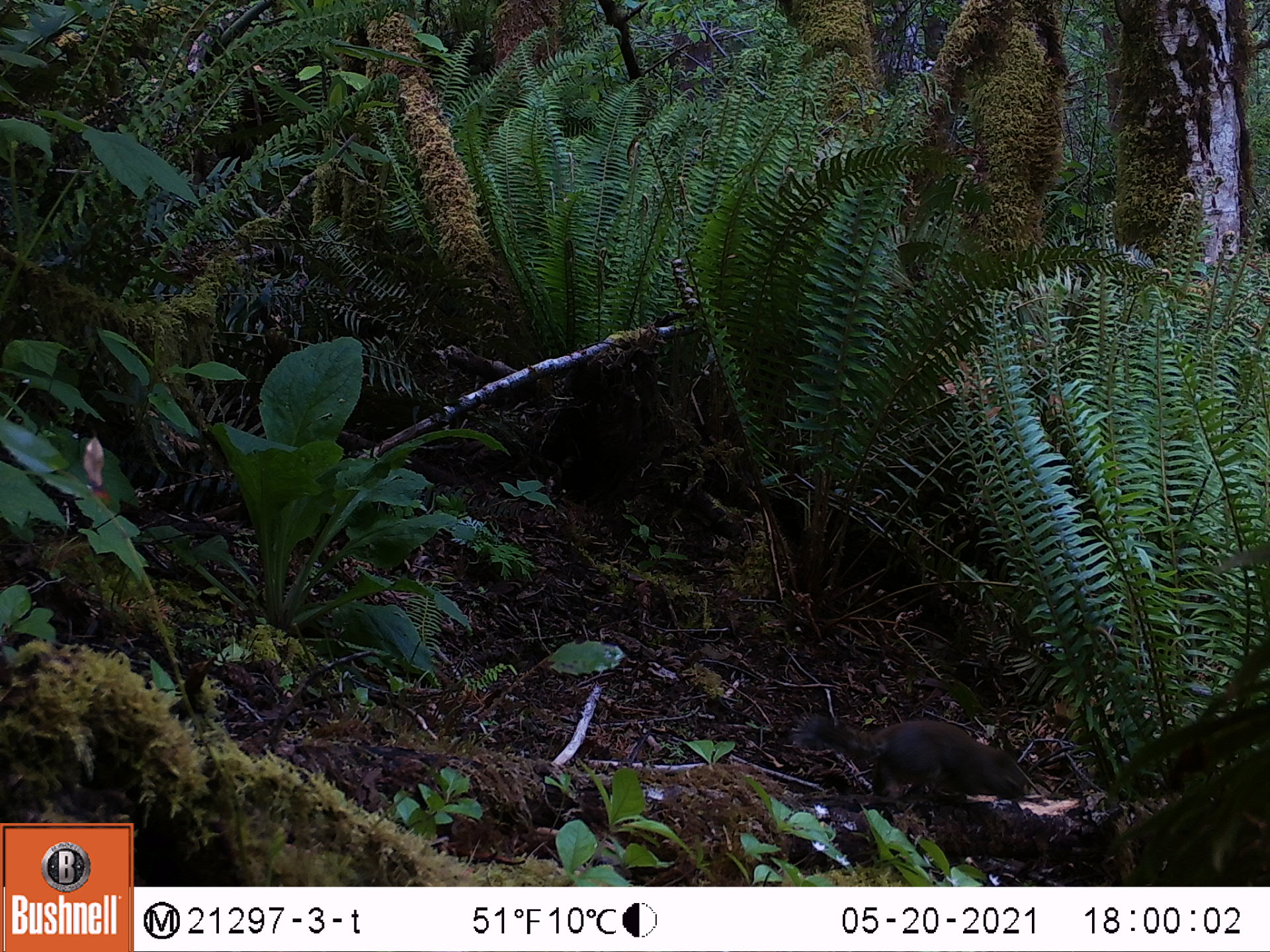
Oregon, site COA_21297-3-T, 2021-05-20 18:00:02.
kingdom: Animalia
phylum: Chordata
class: Mammalia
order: Rodentia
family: Sciuridae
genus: Tamiasciurus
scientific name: Tamiasciurus douglasii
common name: douglas squirrel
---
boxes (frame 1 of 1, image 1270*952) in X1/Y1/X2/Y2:
douglas squirrel: 795/709/1035/819